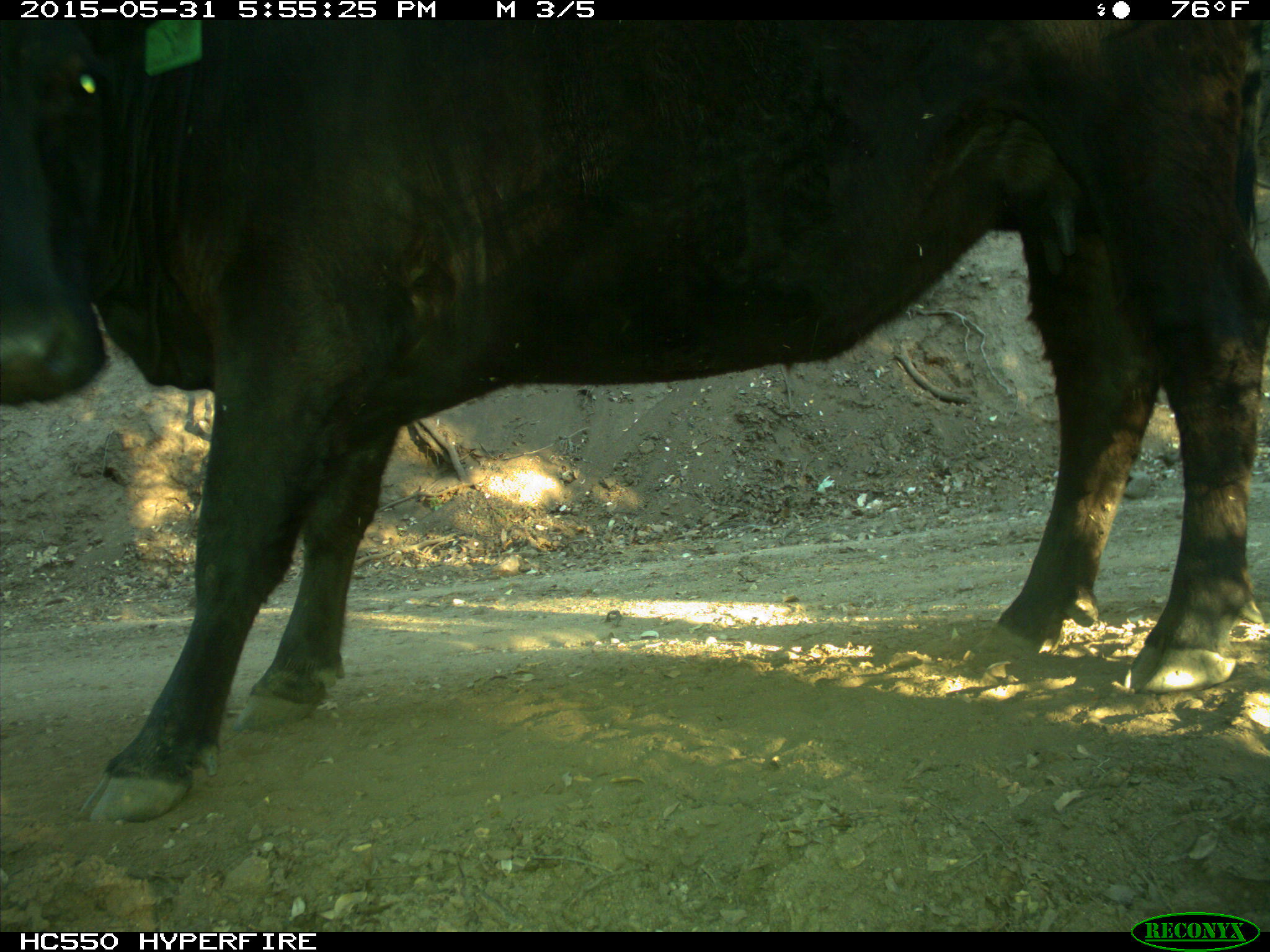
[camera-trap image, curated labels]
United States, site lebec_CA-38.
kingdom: Animalia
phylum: Chordata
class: Mammalia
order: Artiodactyla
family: Bovidae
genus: Bos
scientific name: Bos taurus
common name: domestic cow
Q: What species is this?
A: Bos taurus (domestic cow).